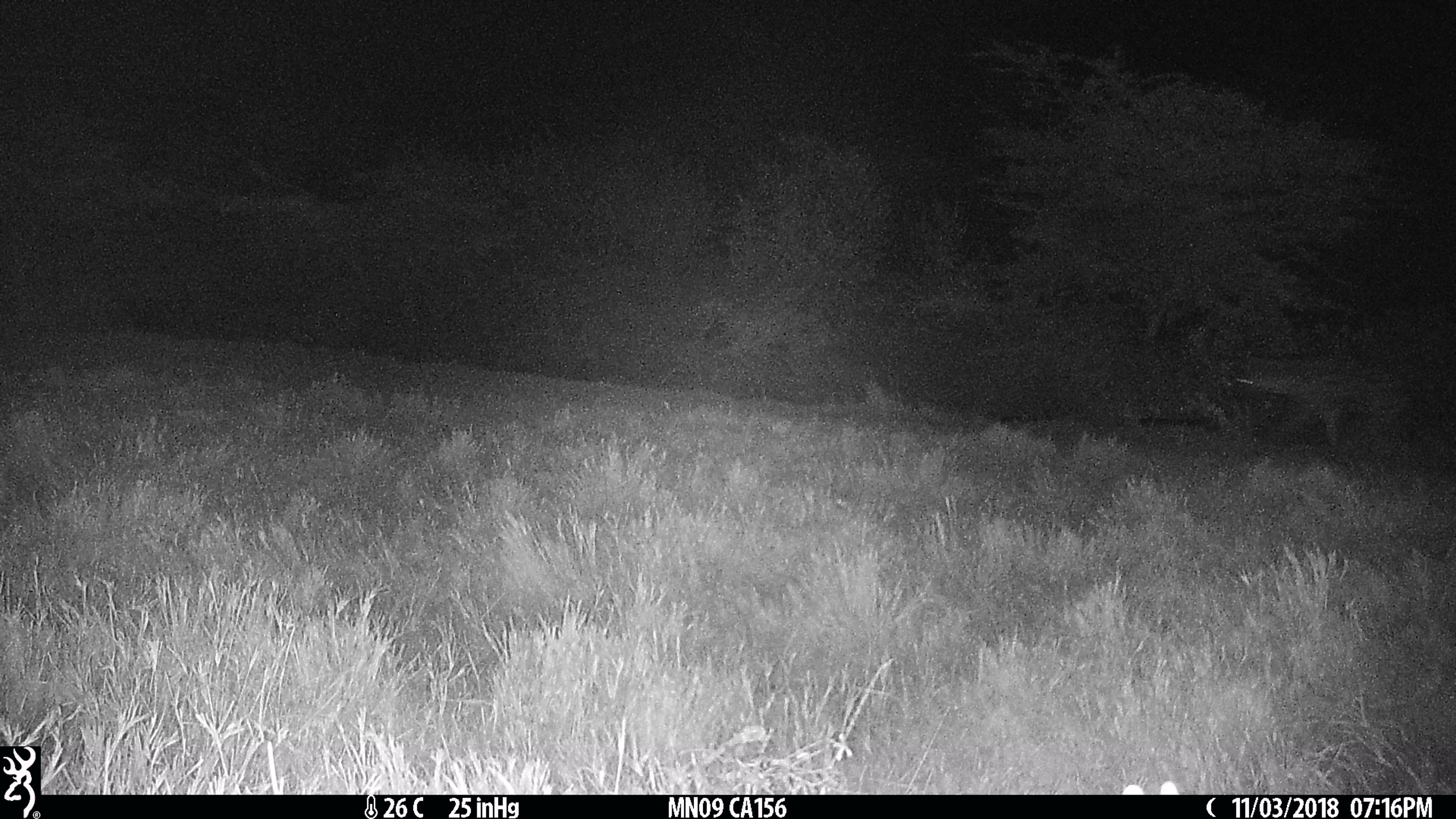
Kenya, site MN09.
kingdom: Animalia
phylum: Chordata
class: Mammalia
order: Carnivora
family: Hyaenidae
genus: Crocuta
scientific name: Crocuta crocuta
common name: spotted hyena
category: hyena spotted